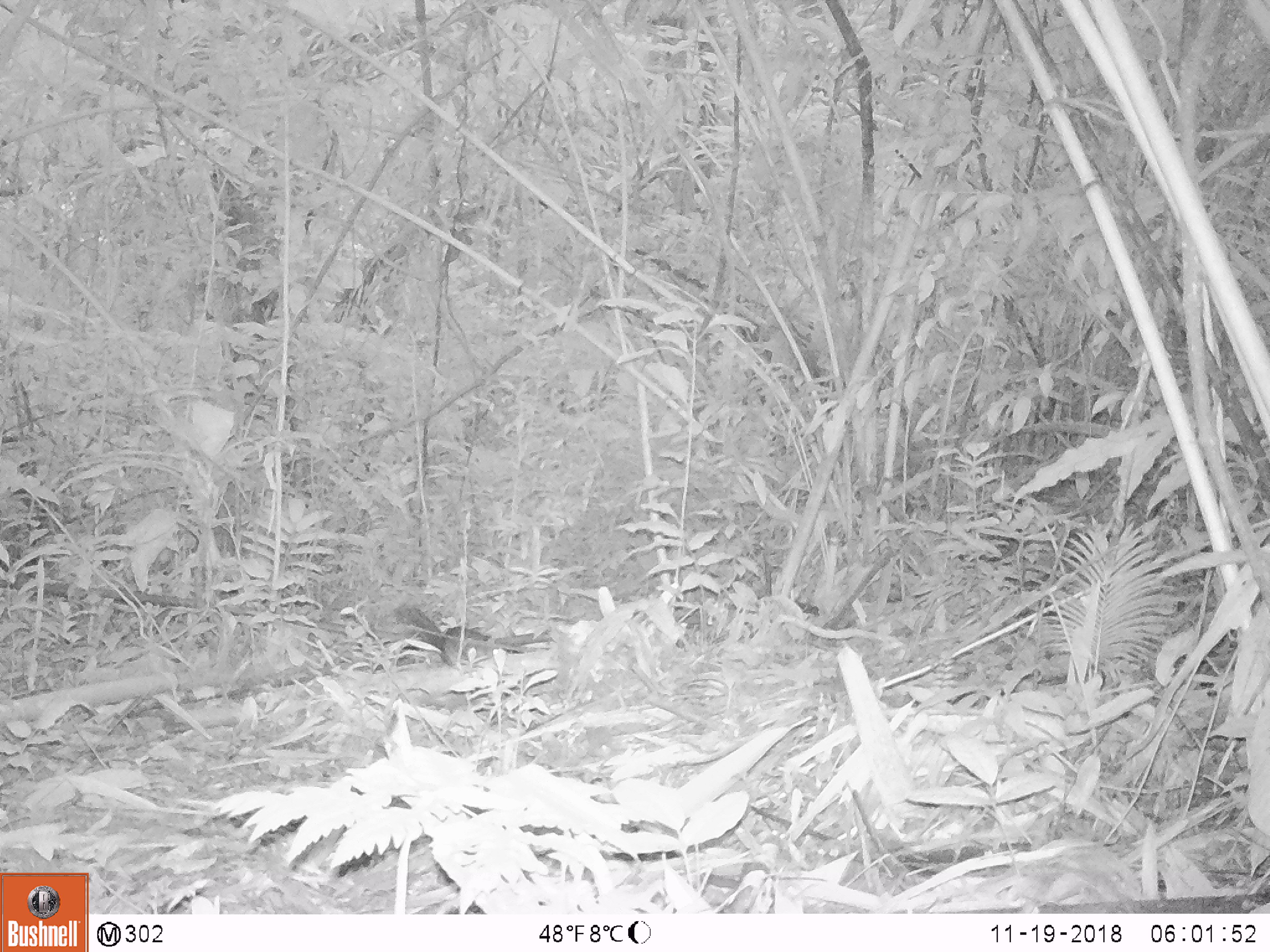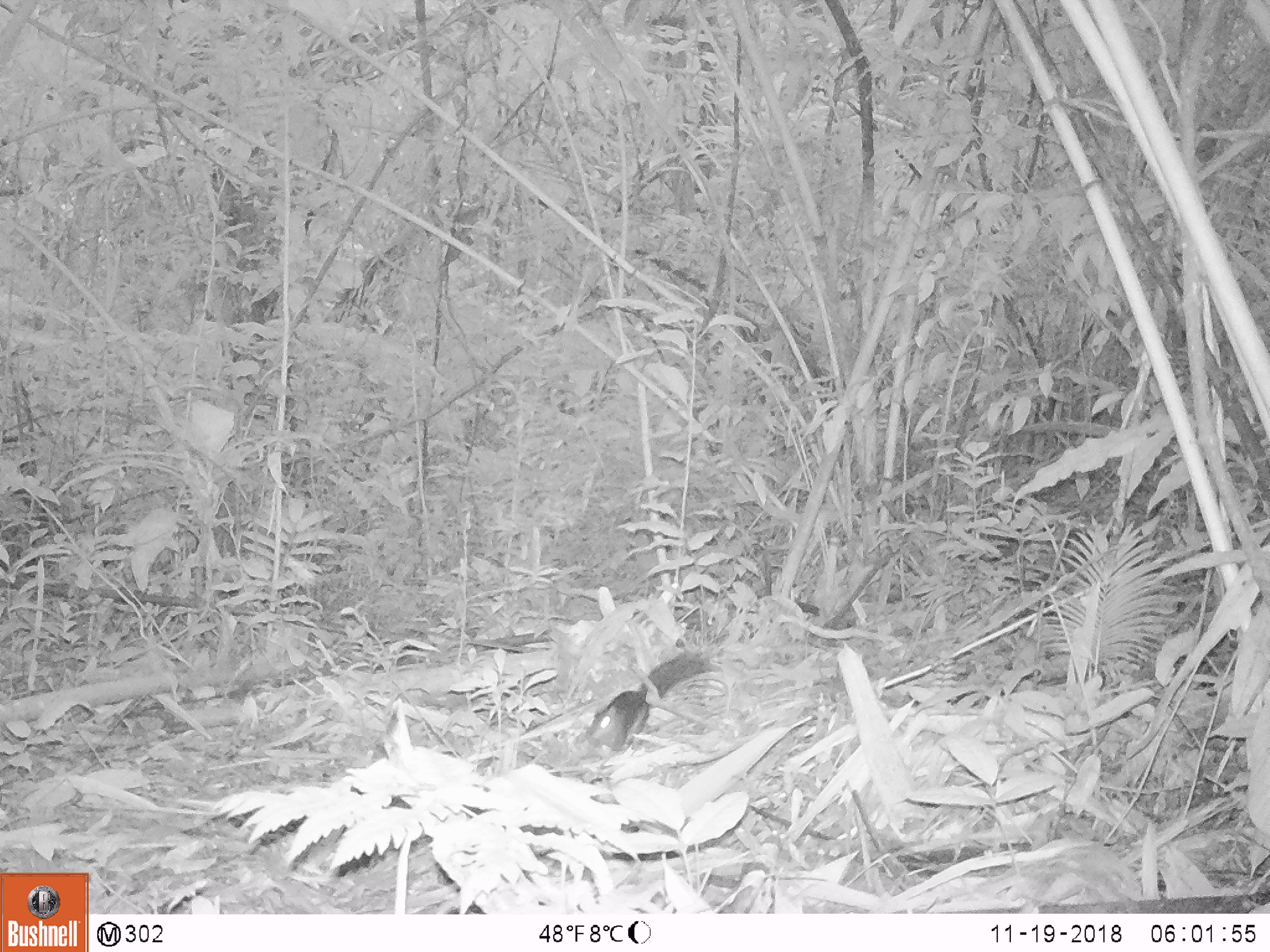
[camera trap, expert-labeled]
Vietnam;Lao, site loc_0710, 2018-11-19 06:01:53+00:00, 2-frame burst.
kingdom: Animalia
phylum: Chordata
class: Mammalia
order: Rodentia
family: Sciuridae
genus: Dremomys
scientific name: Dremomys rufigenis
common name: red-cheeked squirrel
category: red cheeked squirrel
Red cheeked squirrel (red-cheeked squirrel) (Dremomys rufigenis). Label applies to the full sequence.